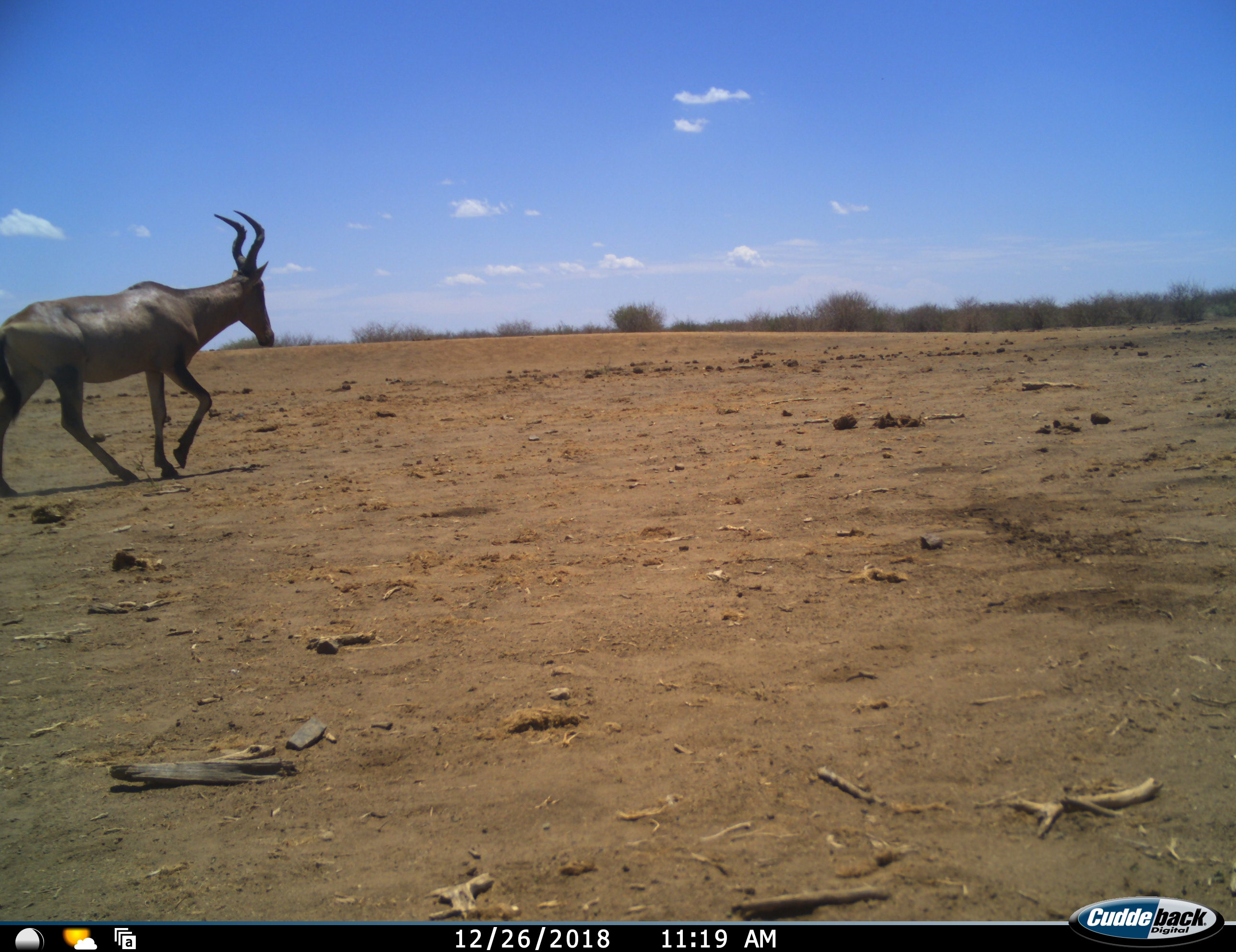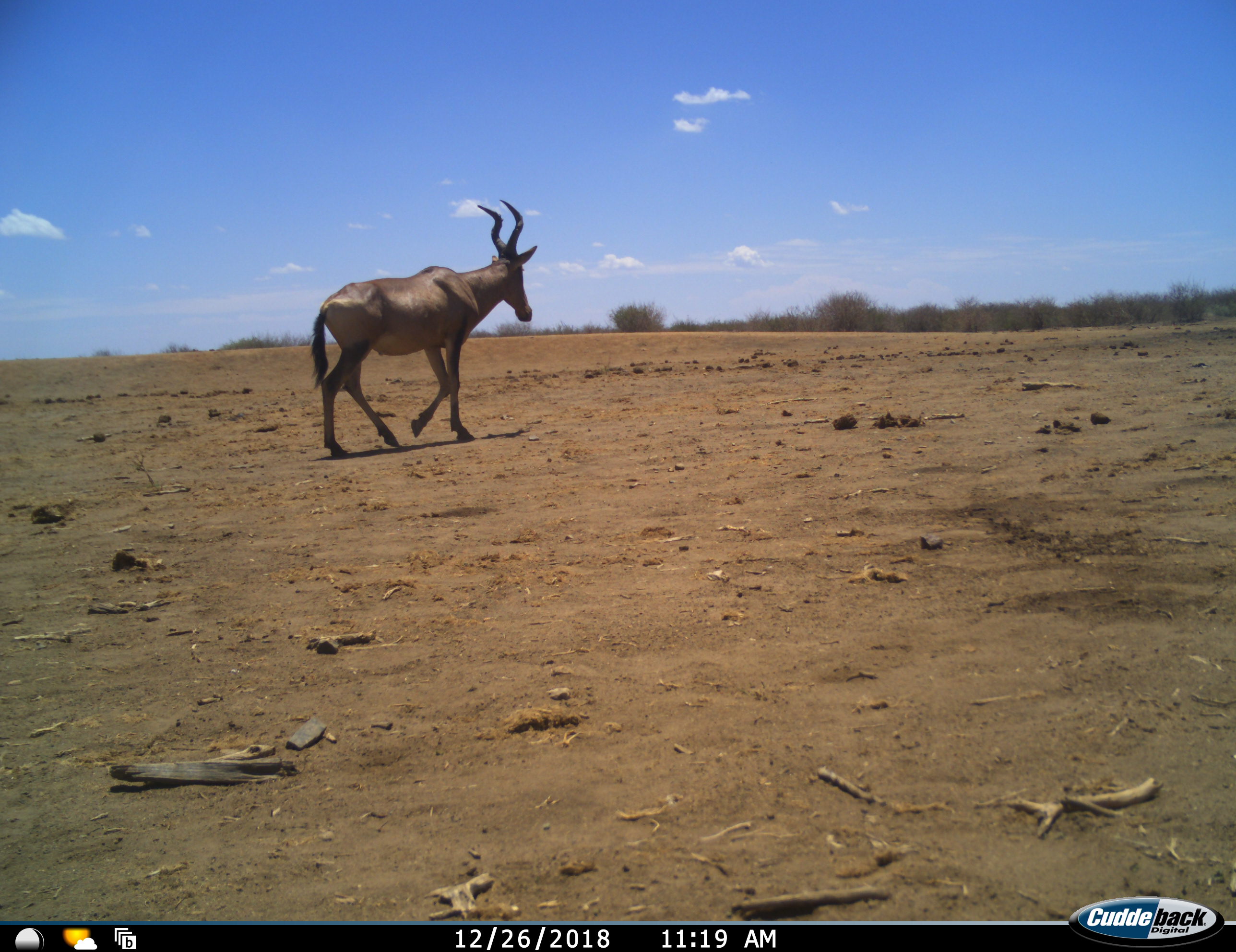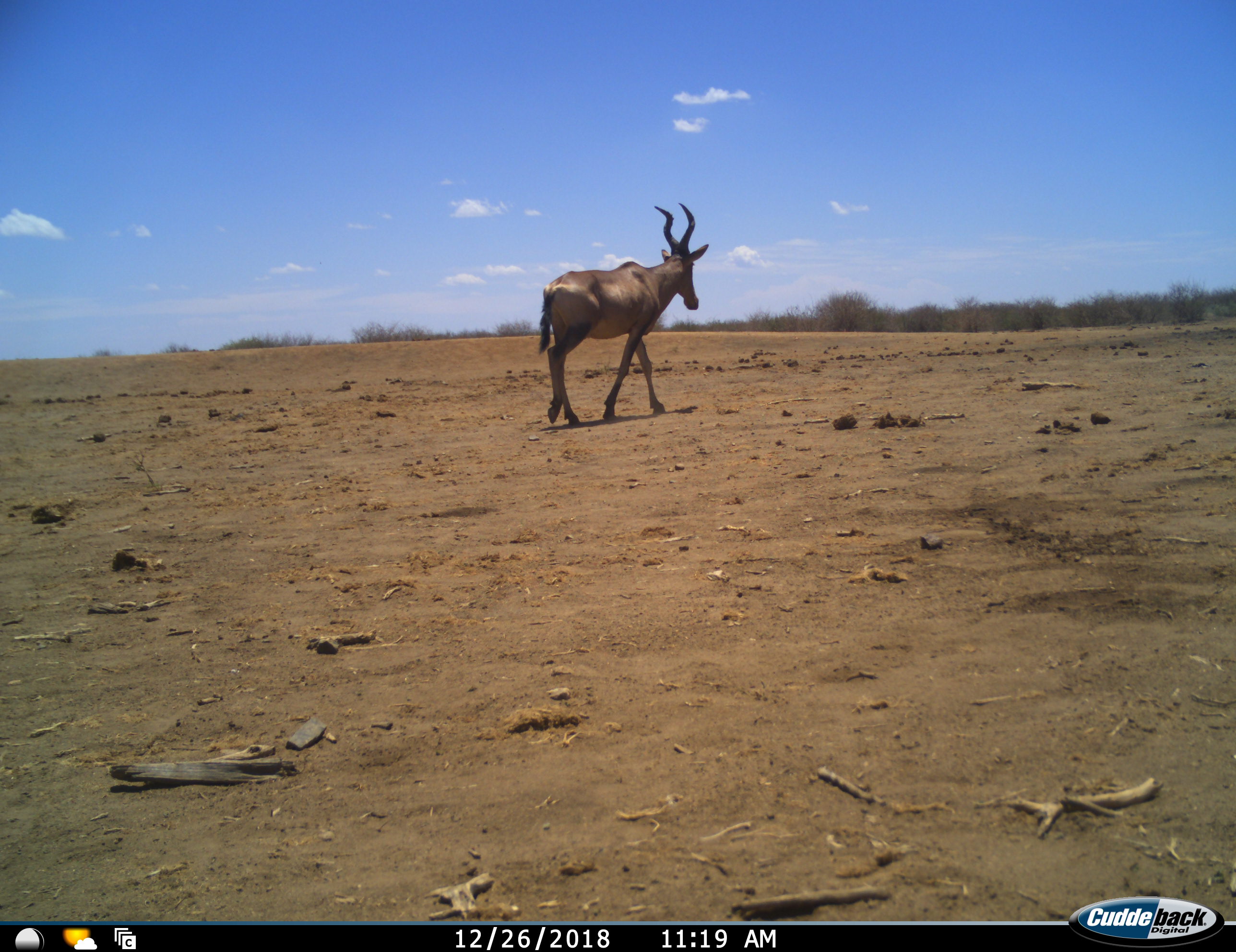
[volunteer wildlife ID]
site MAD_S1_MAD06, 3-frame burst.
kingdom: Animalia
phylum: Chordata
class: Mammalia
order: Artiodactyla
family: Bovidae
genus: Damaliscus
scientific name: Damaliscus lunatus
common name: tsessebe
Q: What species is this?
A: Tsessebe (Damaliscus lunatus).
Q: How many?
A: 1.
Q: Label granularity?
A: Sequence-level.